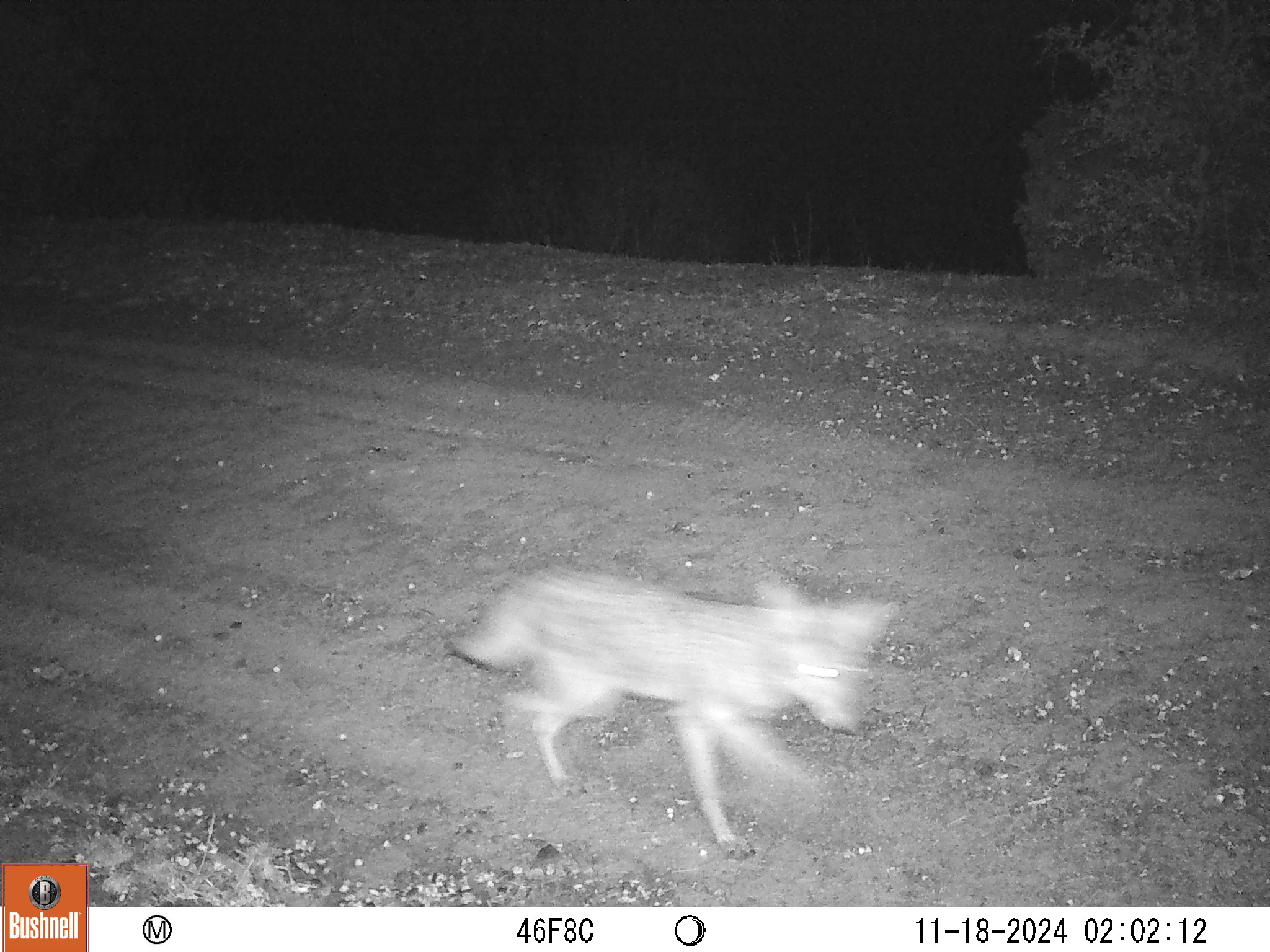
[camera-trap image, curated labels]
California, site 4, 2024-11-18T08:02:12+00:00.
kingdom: Animalia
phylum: Chordata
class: Mammalia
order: Carnivora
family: Canidae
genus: Canis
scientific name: Canis latrans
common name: coyote